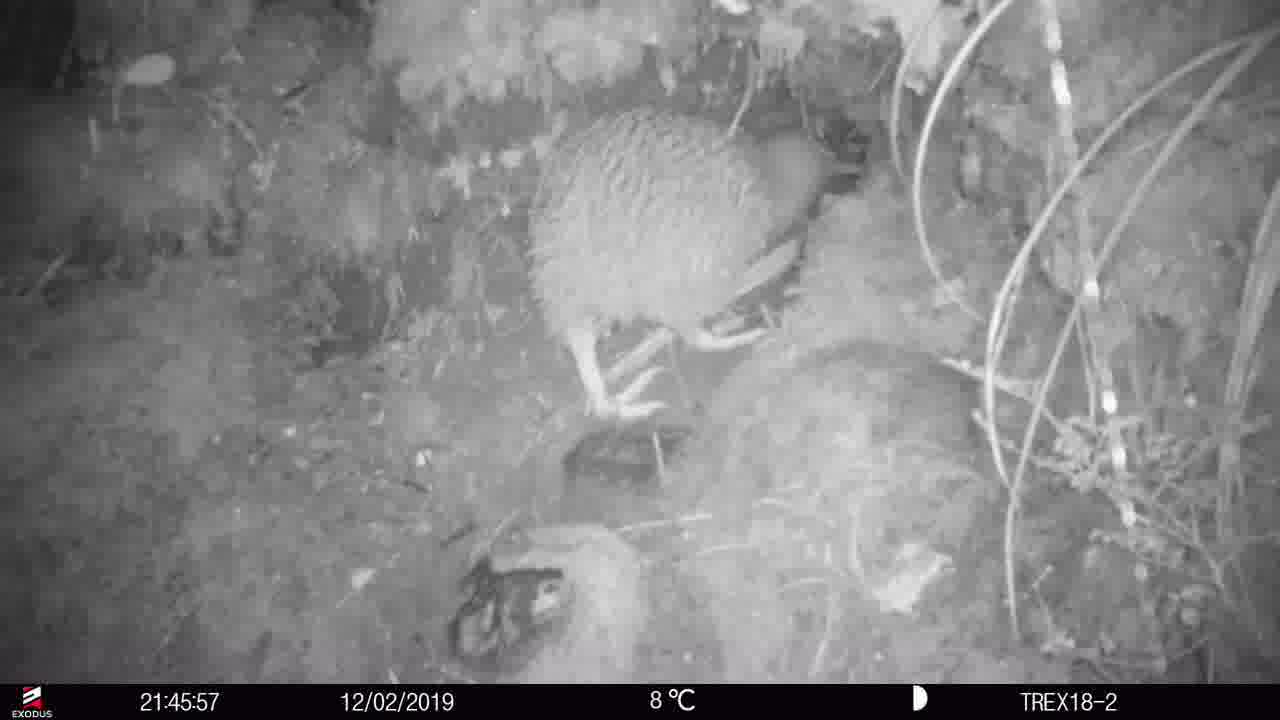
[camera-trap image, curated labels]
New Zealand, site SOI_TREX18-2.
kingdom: Animalia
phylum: Chordata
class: Aves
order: Apterygiformes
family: Apterygidae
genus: Apteryx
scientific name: Apteryx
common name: kiwi